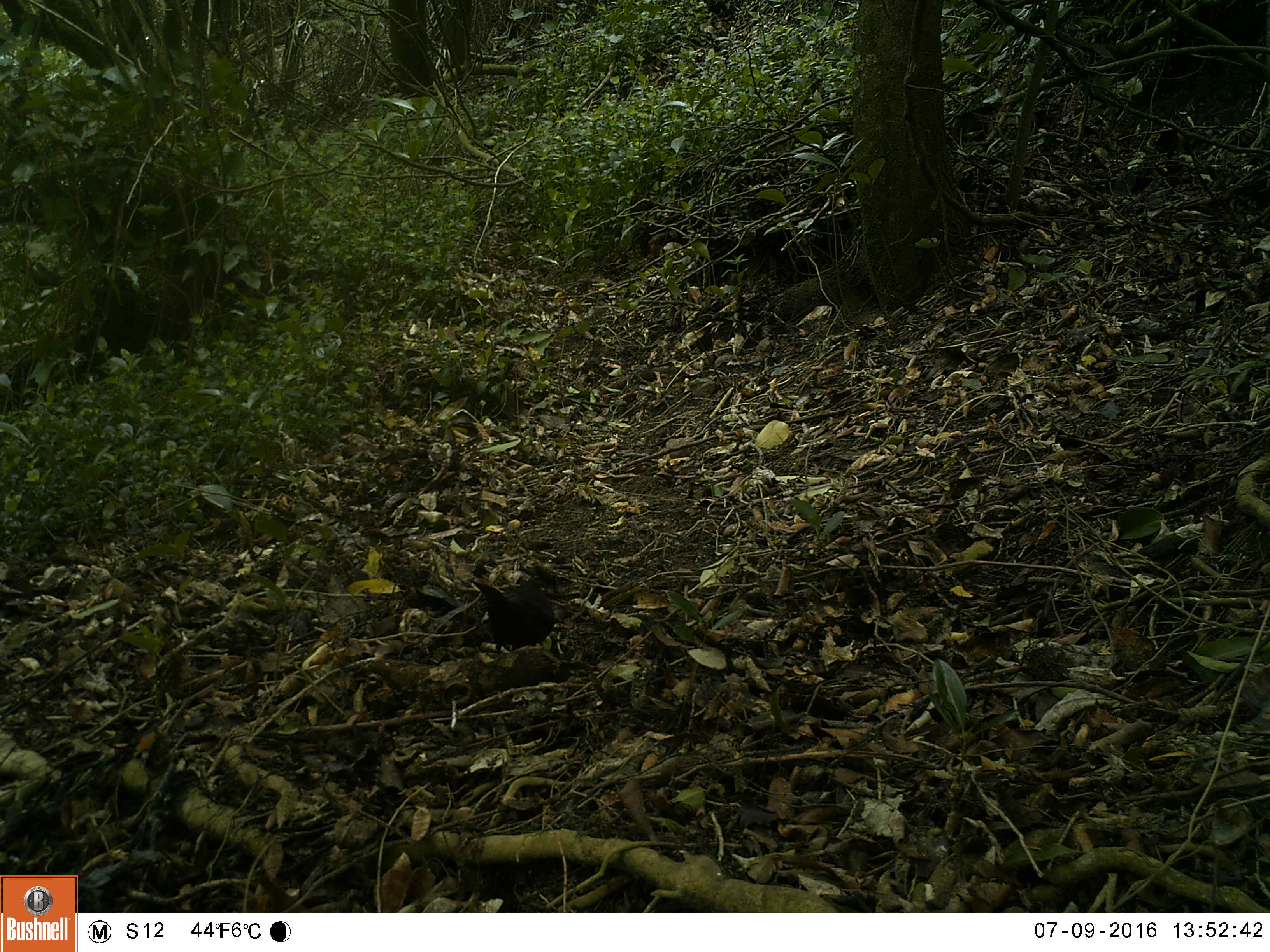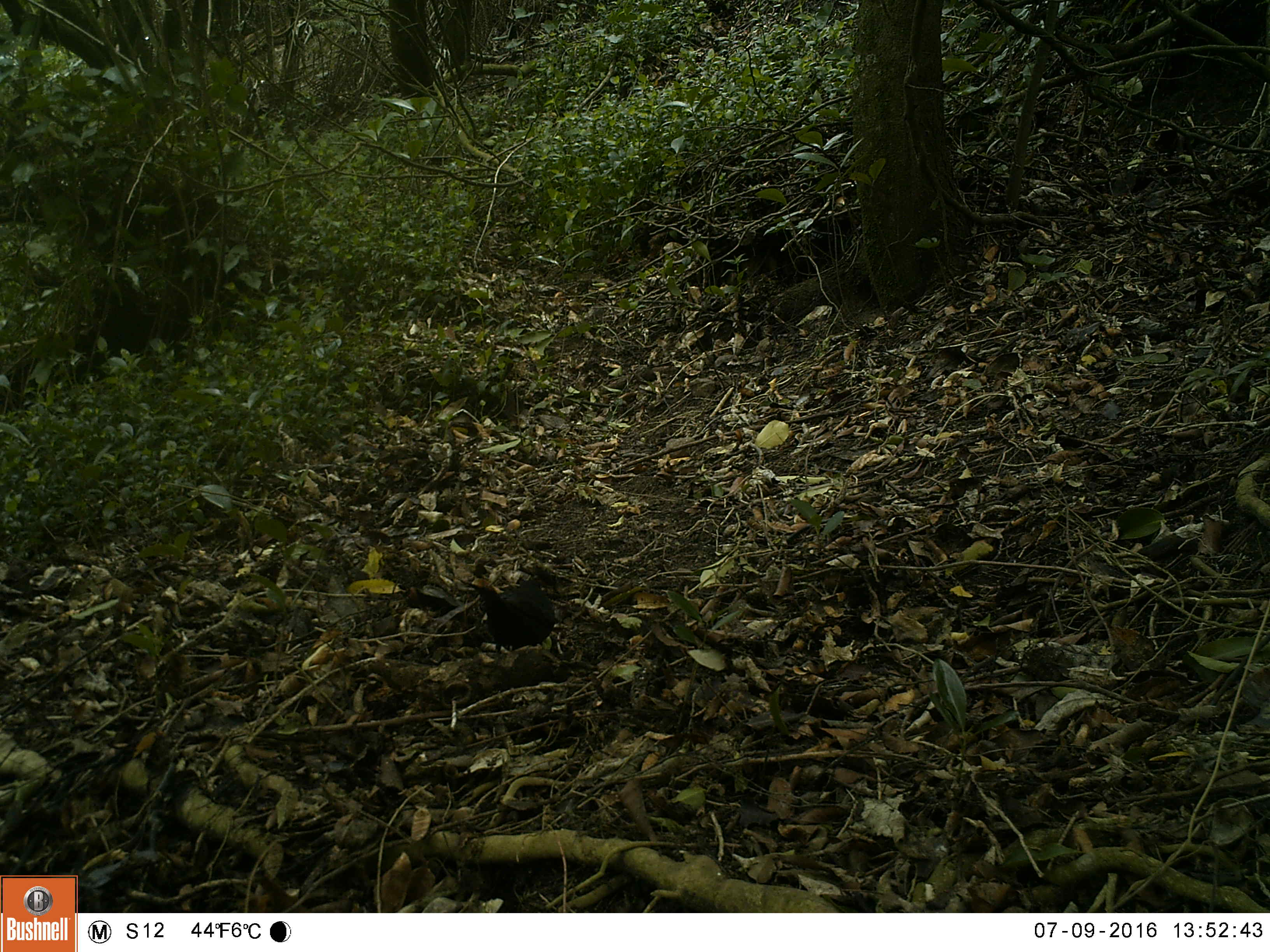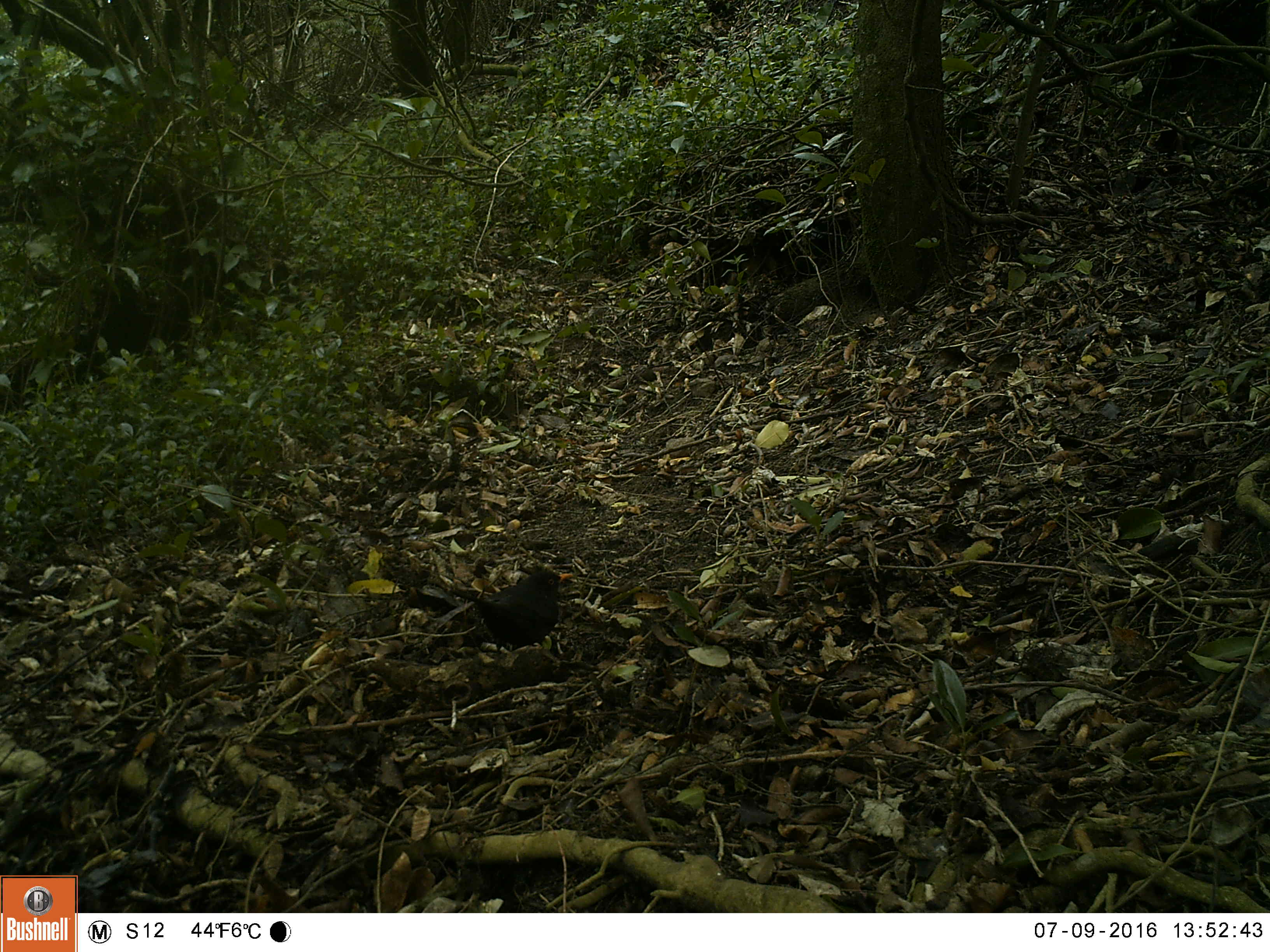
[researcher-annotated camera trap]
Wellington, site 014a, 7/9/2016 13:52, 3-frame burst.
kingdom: Animalia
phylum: Chordata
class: Aves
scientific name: Aves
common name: bird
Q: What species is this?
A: Bird (Aves).